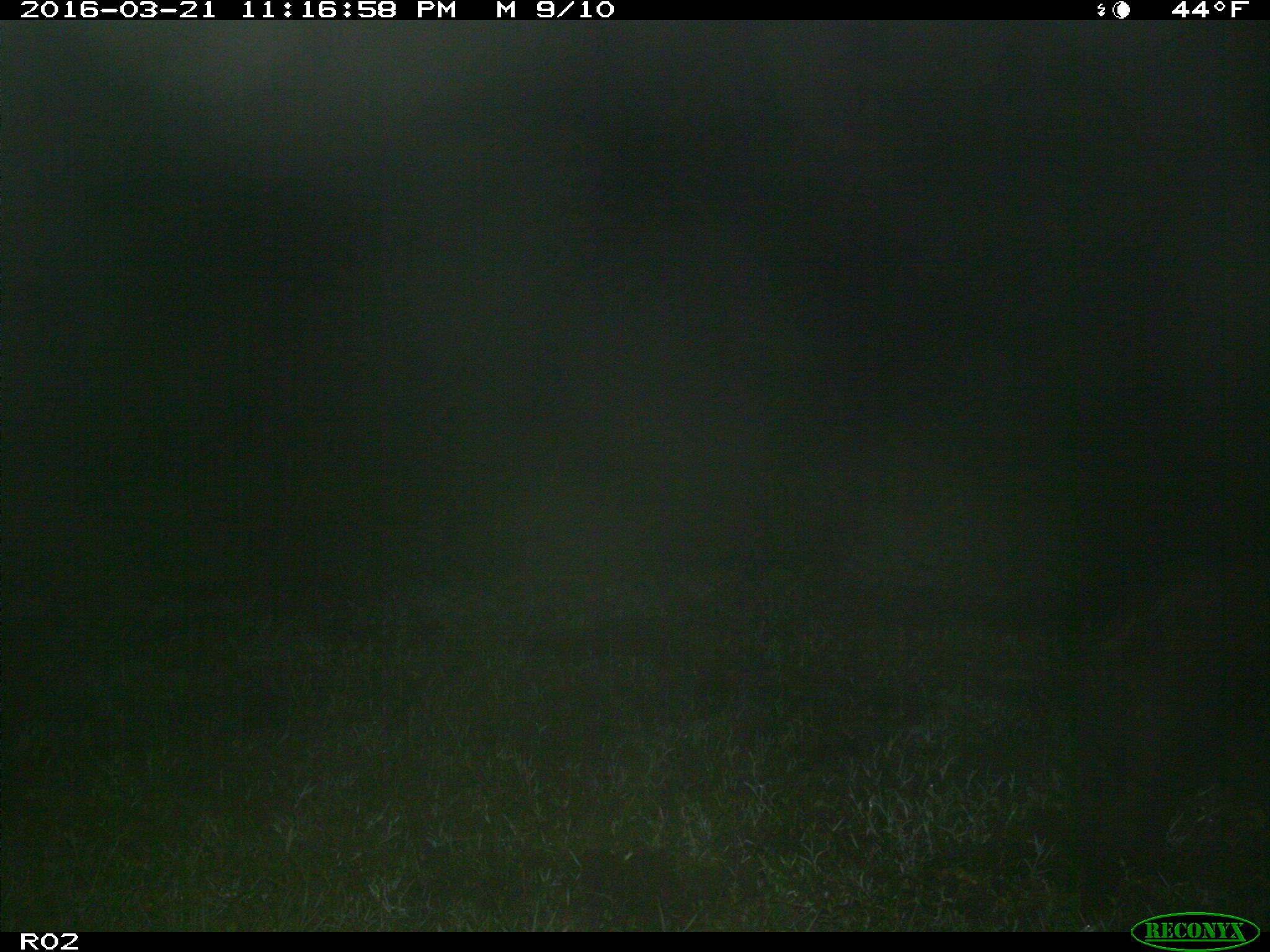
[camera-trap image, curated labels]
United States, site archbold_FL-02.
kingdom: Animalia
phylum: Chordata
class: Mammalia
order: Artiodactyla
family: Suidae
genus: Sus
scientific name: Sus scrofa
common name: wild boar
Sus scrofa (wild boar).